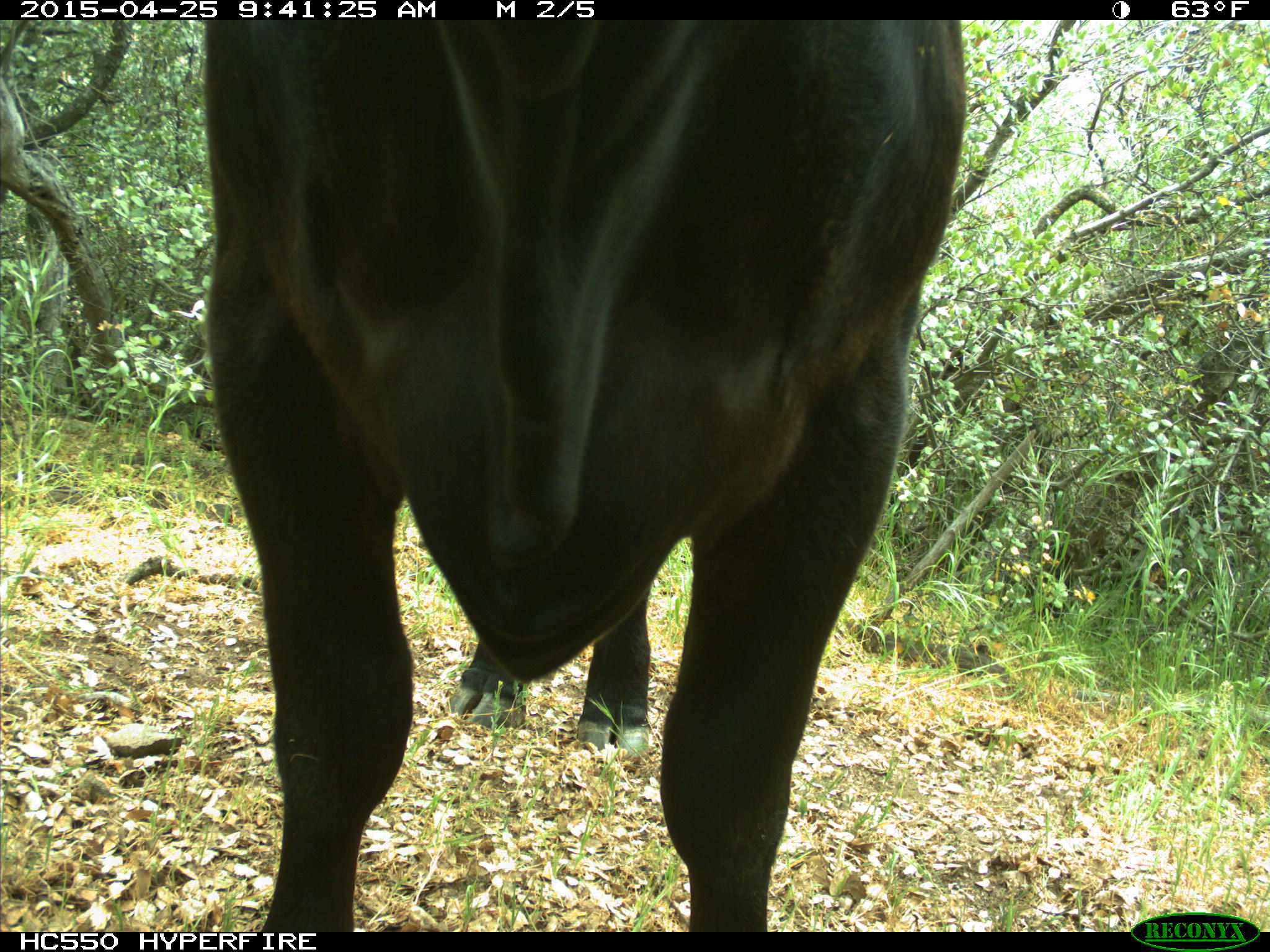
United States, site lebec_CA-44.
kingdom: Animalia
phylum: Chordata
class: Mammalia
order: Artiodactyla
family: Suidae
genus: Sus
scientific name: Sus scrofa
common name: wild boar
Sus scrofa (wild boar).